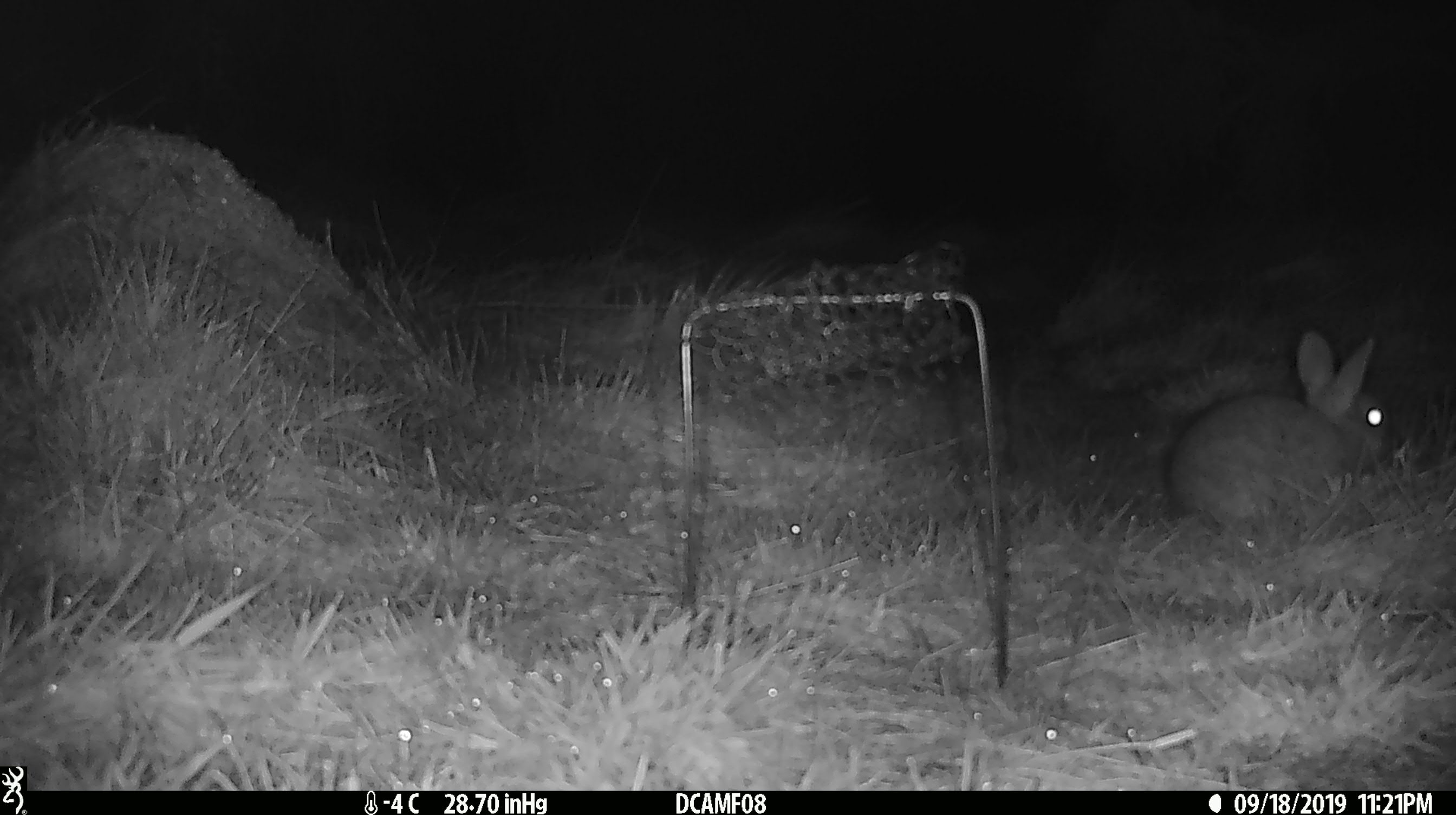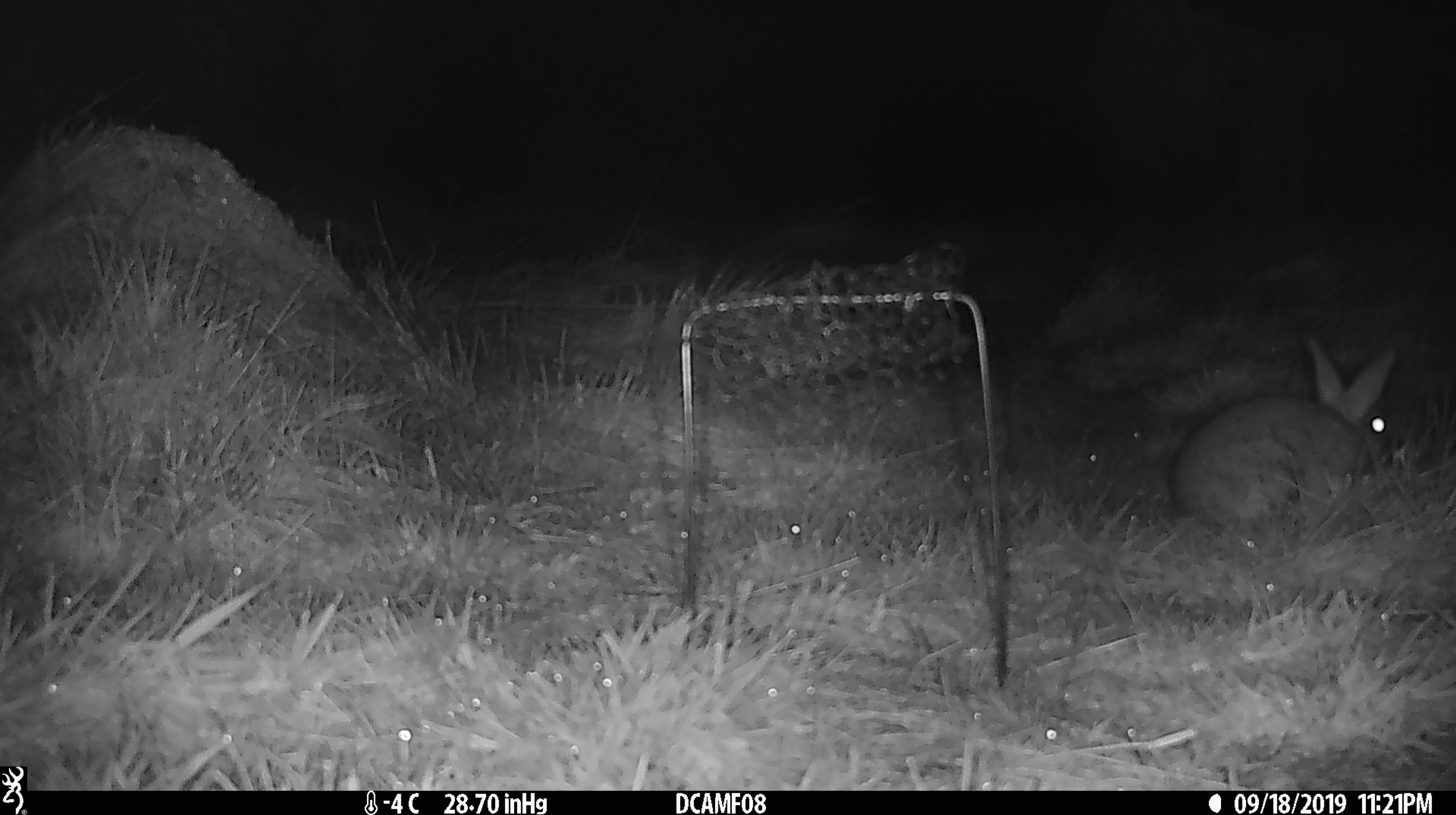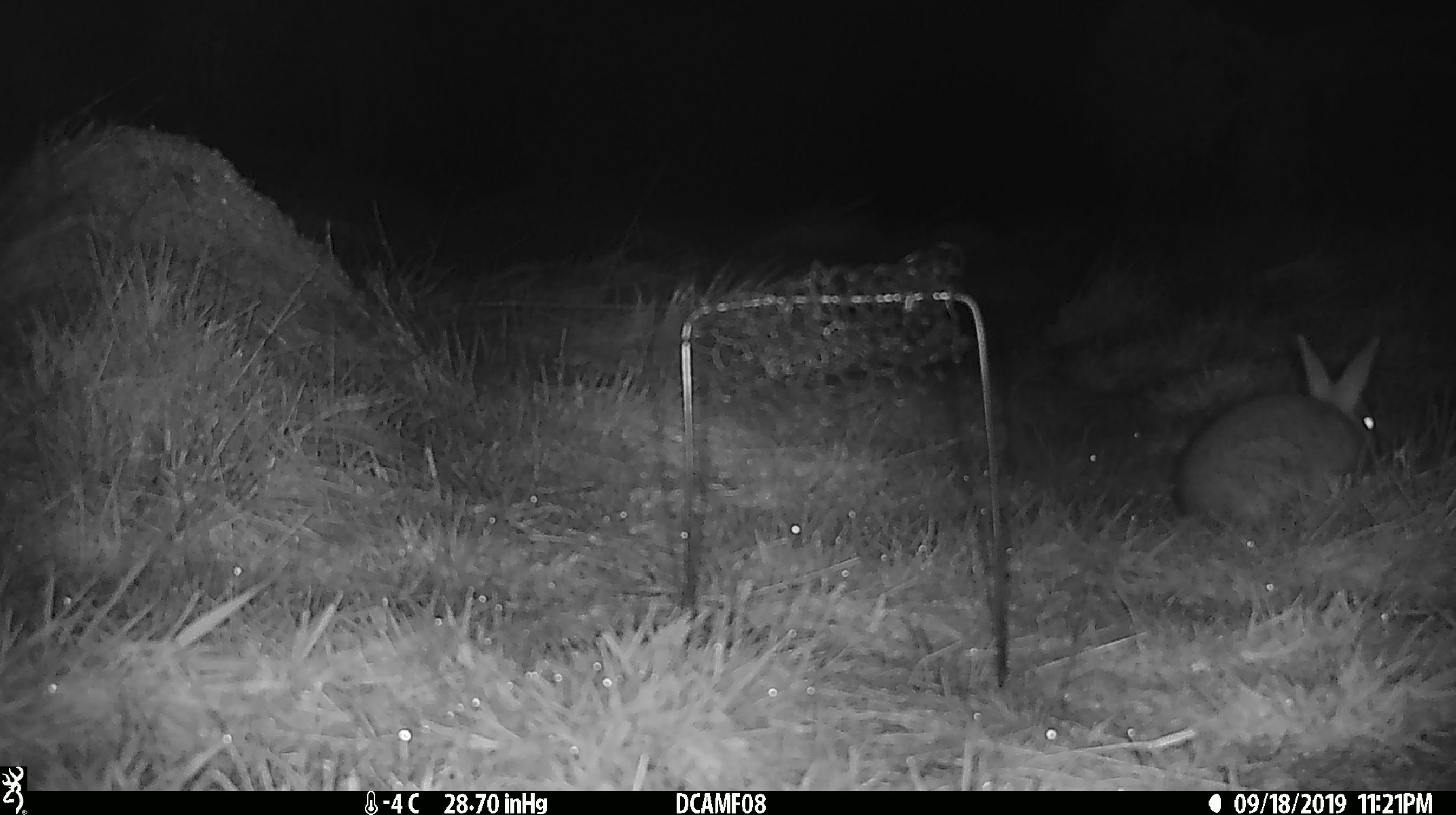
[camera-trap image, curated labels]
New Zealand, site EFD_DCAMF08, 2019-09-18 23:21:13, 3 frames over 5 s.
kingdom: Animalia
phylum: Chordata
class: Mammalia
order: Lagomorpha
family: Leporidae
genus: Oryctolagus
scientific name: Oryctolagus cuniculus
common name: european rabbit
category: rabbit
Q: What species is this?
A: Rabbit (european rabbit) (Oryctolagus cuniculus).